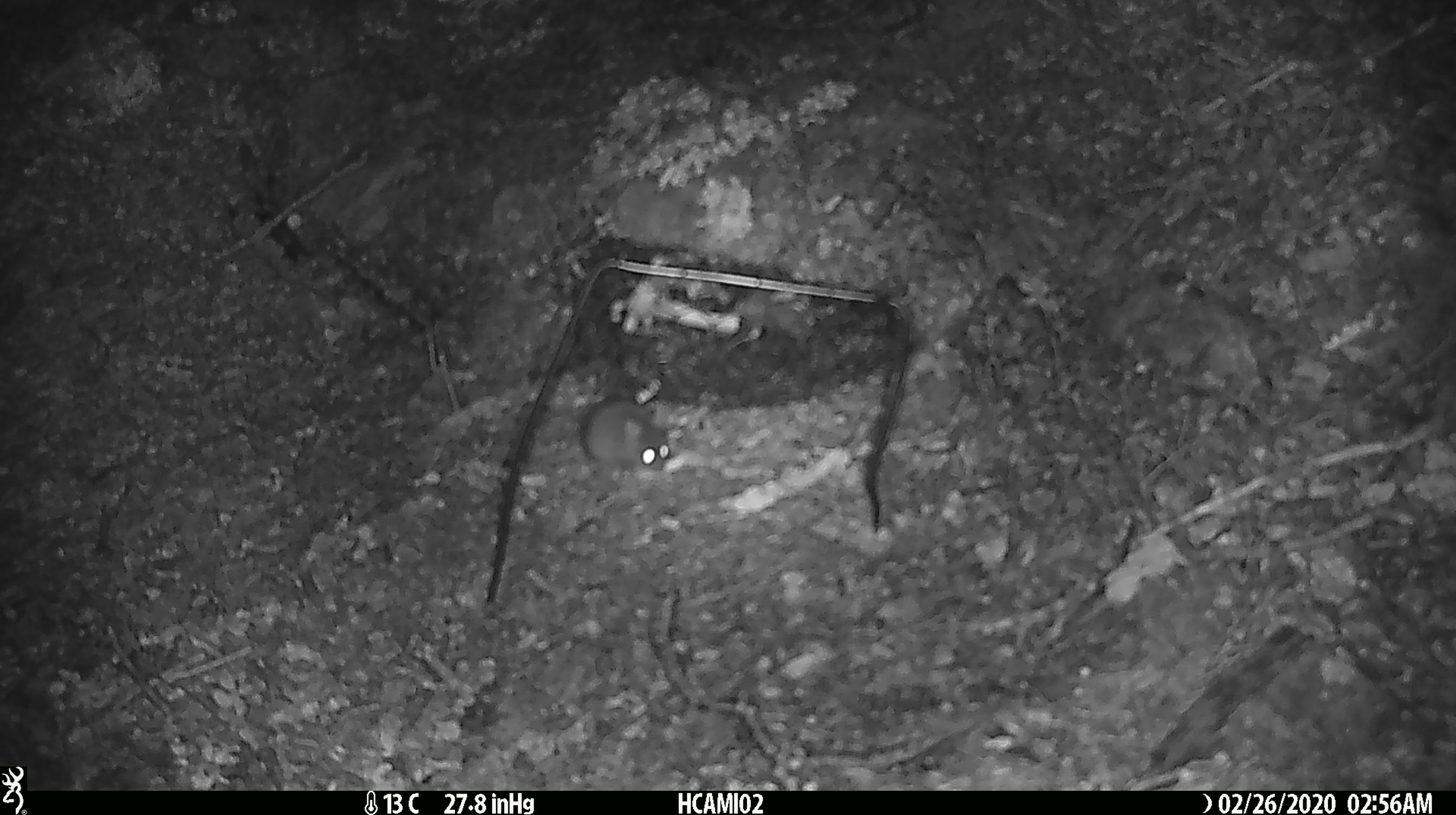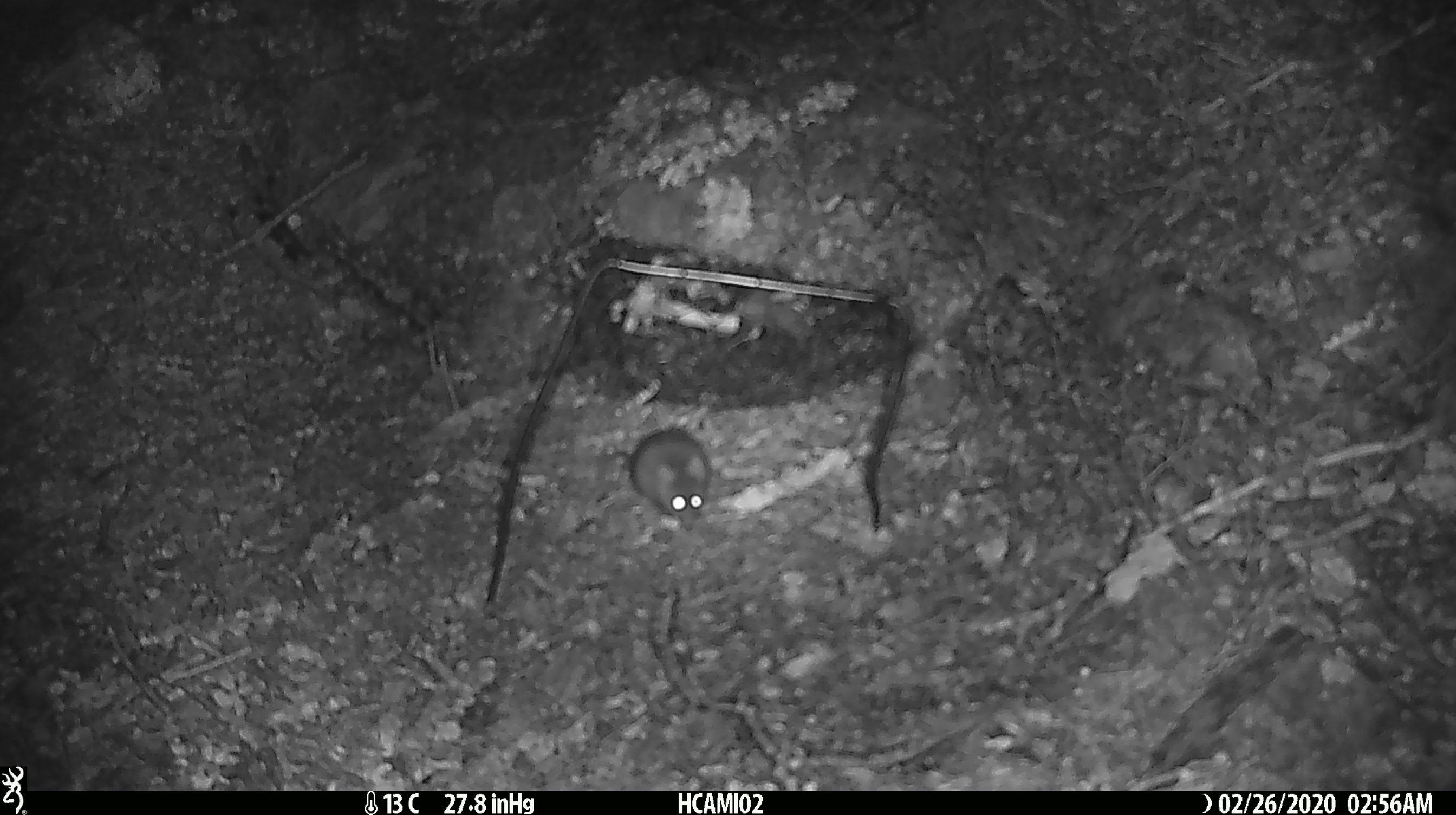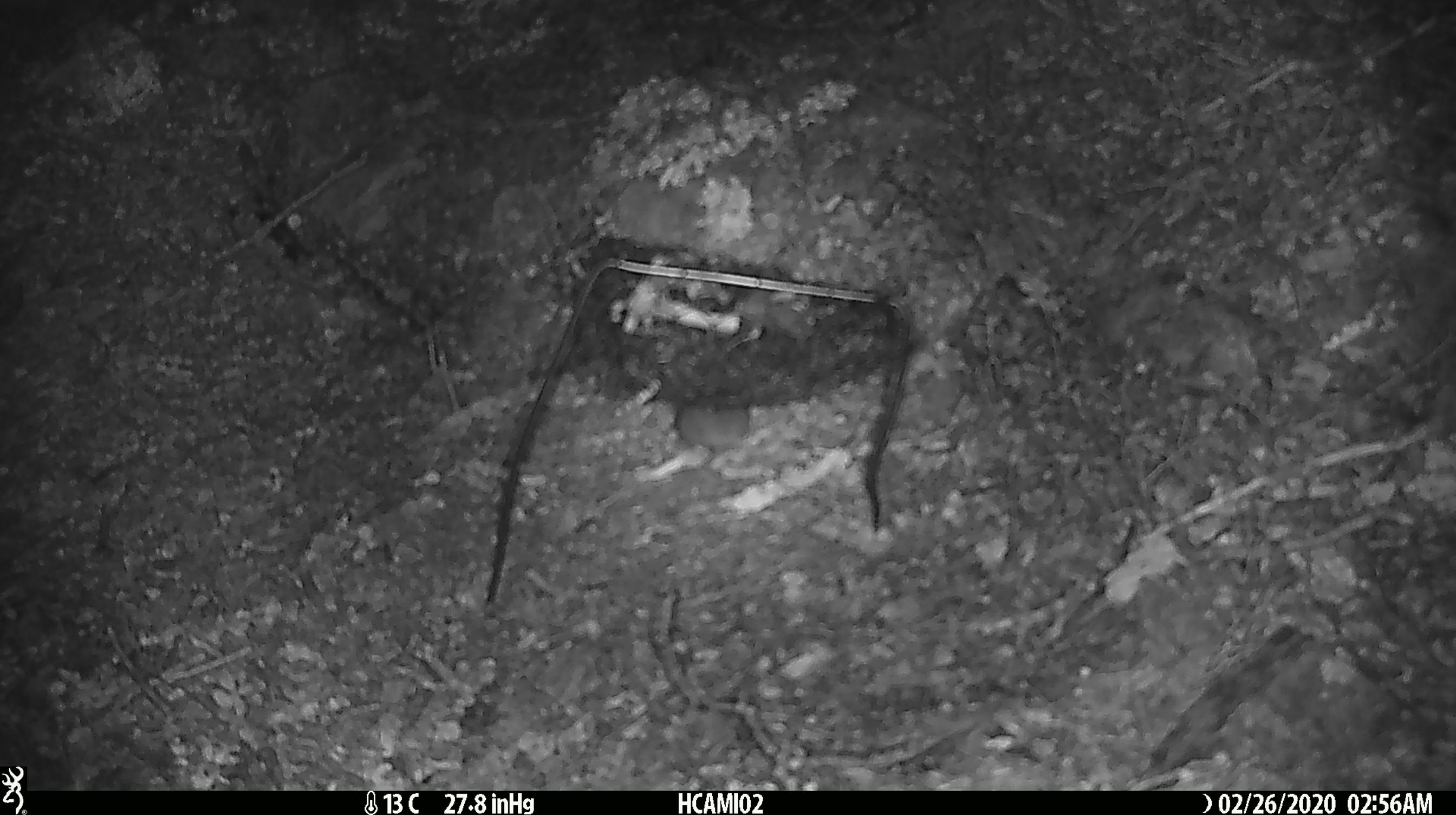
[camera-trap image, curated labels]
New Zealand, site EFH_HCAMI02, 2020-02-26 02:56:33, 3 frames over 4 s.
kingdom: Animalia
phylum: Chordata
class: Mammalia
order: Rodentia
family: Muridae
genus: Mus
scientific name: Mus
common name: mouse